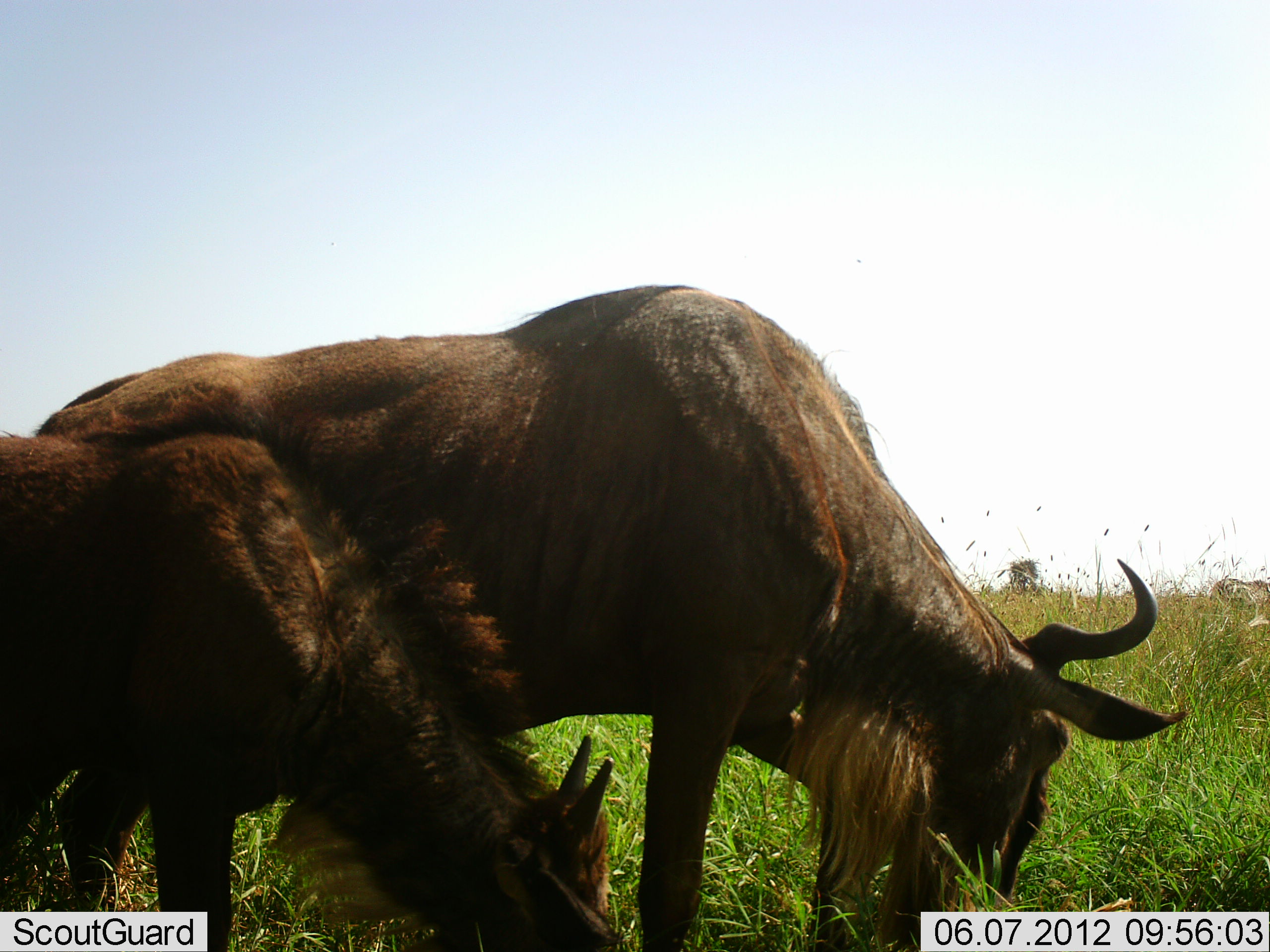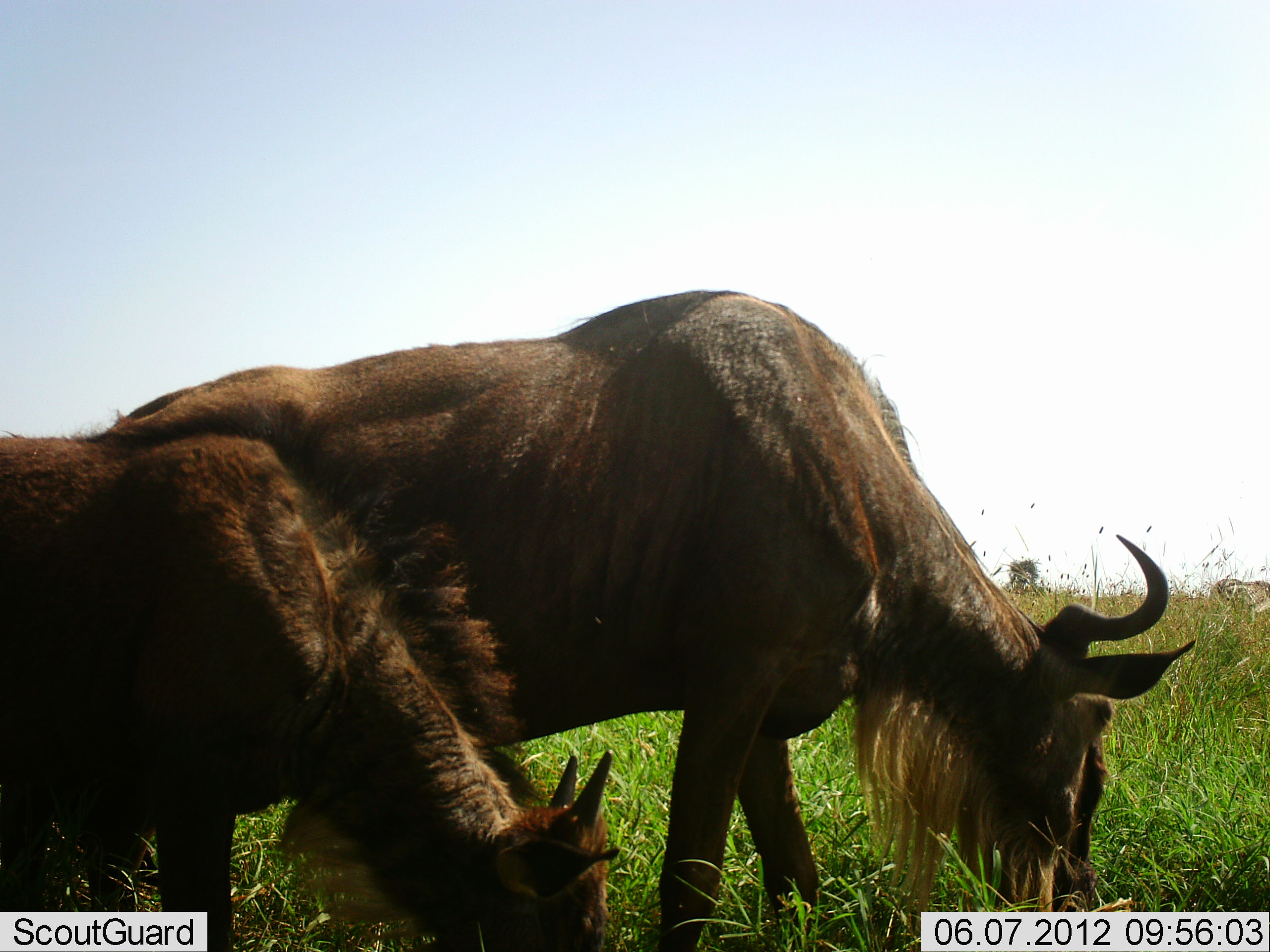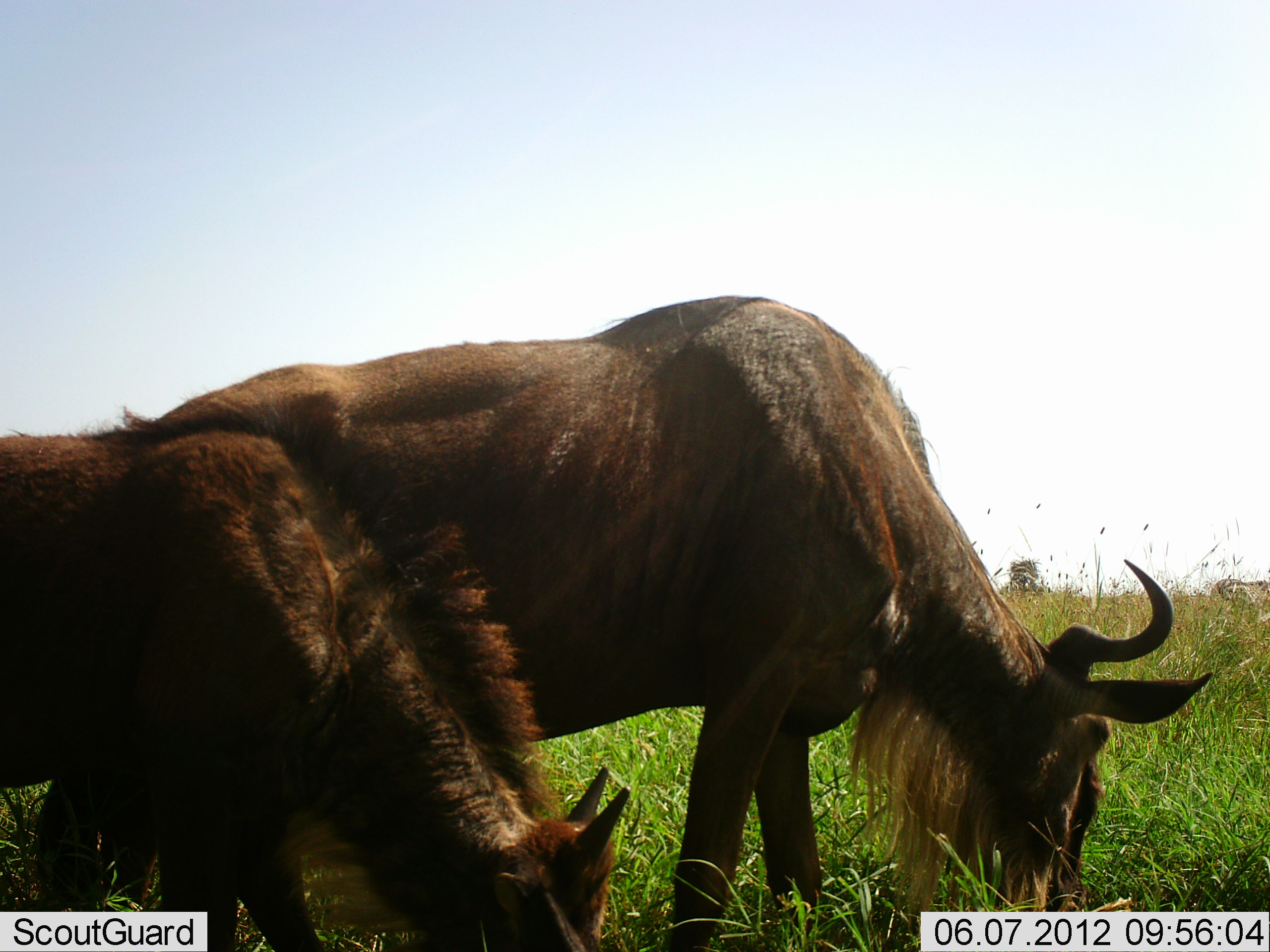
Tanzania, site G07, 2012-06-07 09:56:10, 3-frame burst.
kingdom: Animalia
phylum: Chordata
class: Mammalia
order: Artiodactyla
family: Bovidae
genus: Connochaetes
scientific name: Connochaetes taurinus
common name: blue wildebeest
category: wildebeest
Wildebeest (blue wildebeest) (Connochaetes taurinus), count 2. Behavior (volunteer vote fractions): standing 10%, resting 0%, moving 0%, interacting 0%. Young present (vote fraction): 50%. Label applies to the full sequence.